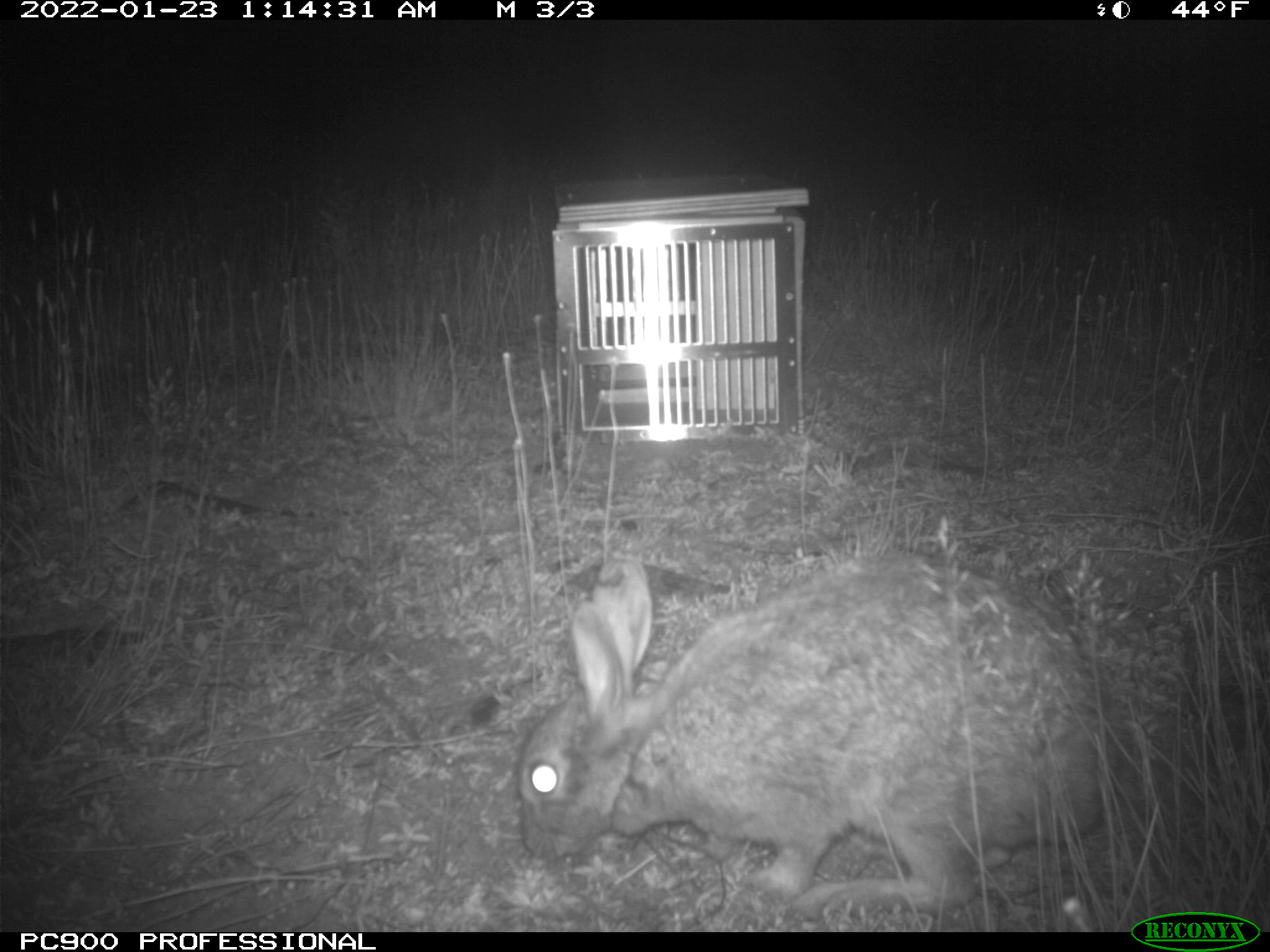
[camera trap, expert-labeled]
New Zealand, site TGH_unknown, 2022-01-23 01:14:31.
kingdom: Animalia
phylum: Chordata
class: Mammalia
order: Lagomorpha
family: Leporidae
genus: Oryctolagus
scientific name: Oryctolagus cuniculus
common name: european rabbit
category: rabbit